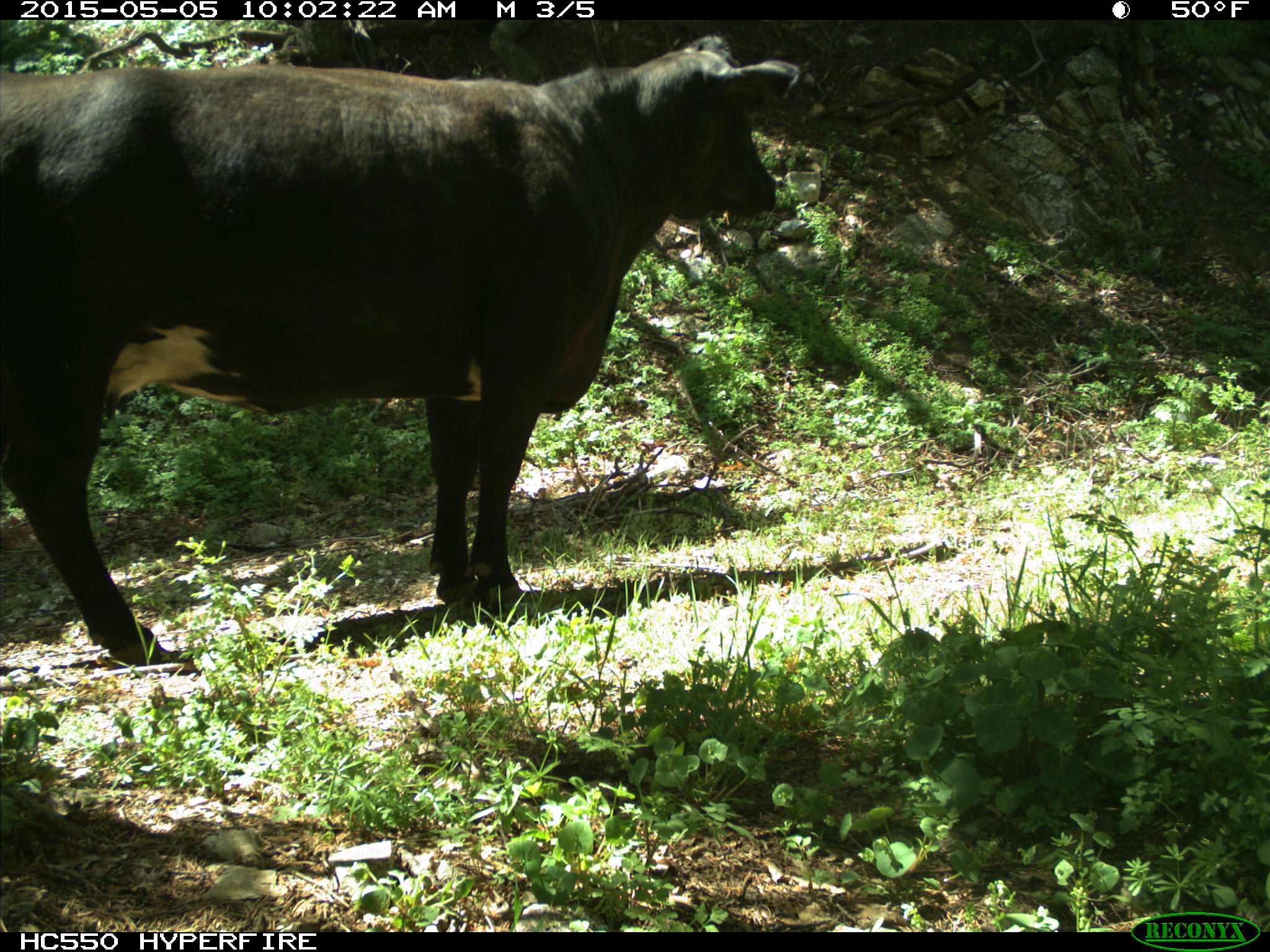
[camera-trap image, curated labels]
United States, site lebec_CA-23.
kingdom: Animalia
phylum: Chordata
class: Mammalia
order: Artiodactyla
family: Bovidae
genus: Bos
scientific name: Bos taurus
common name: domestic cow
Bos taurus (domestic cow).